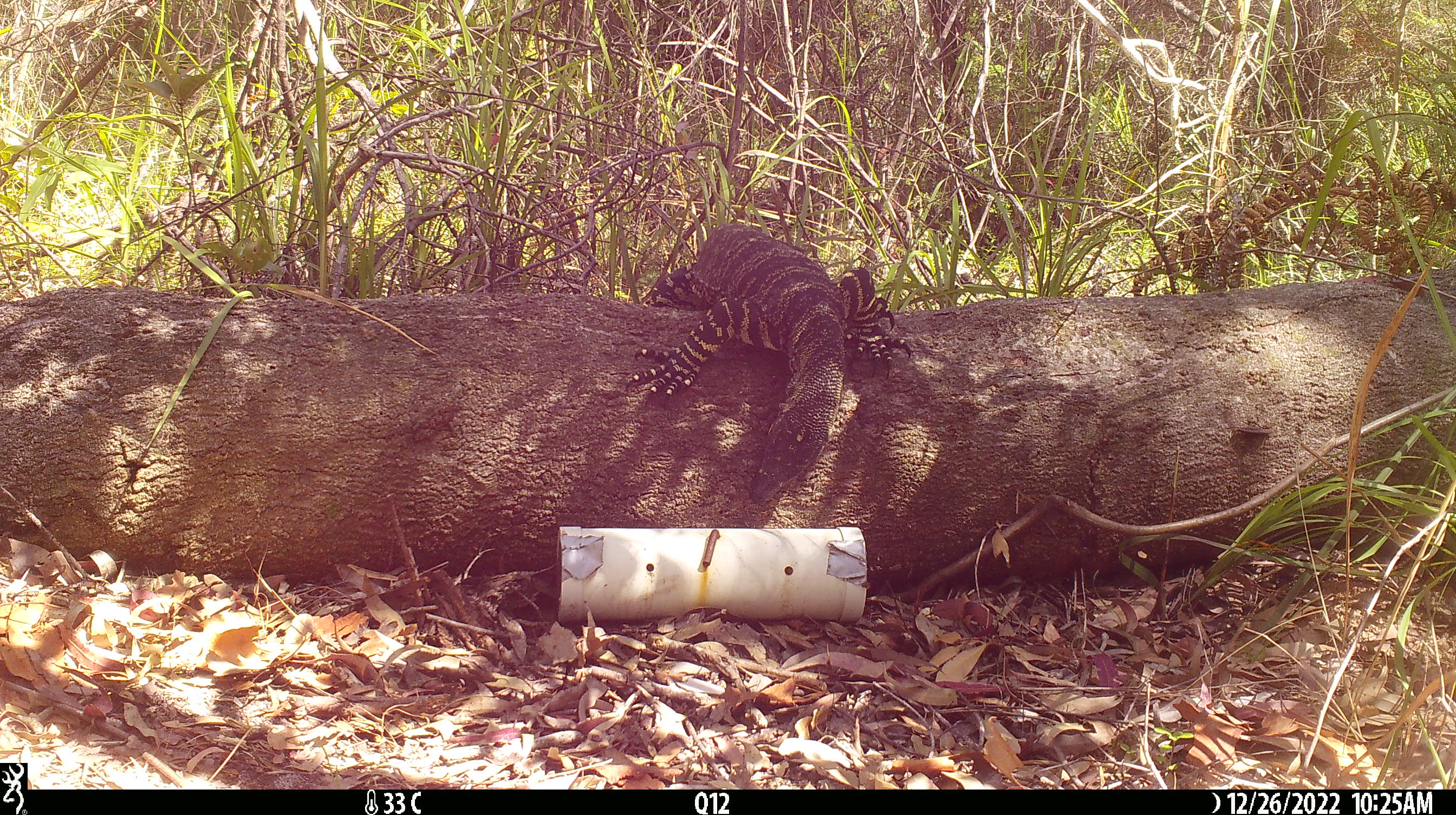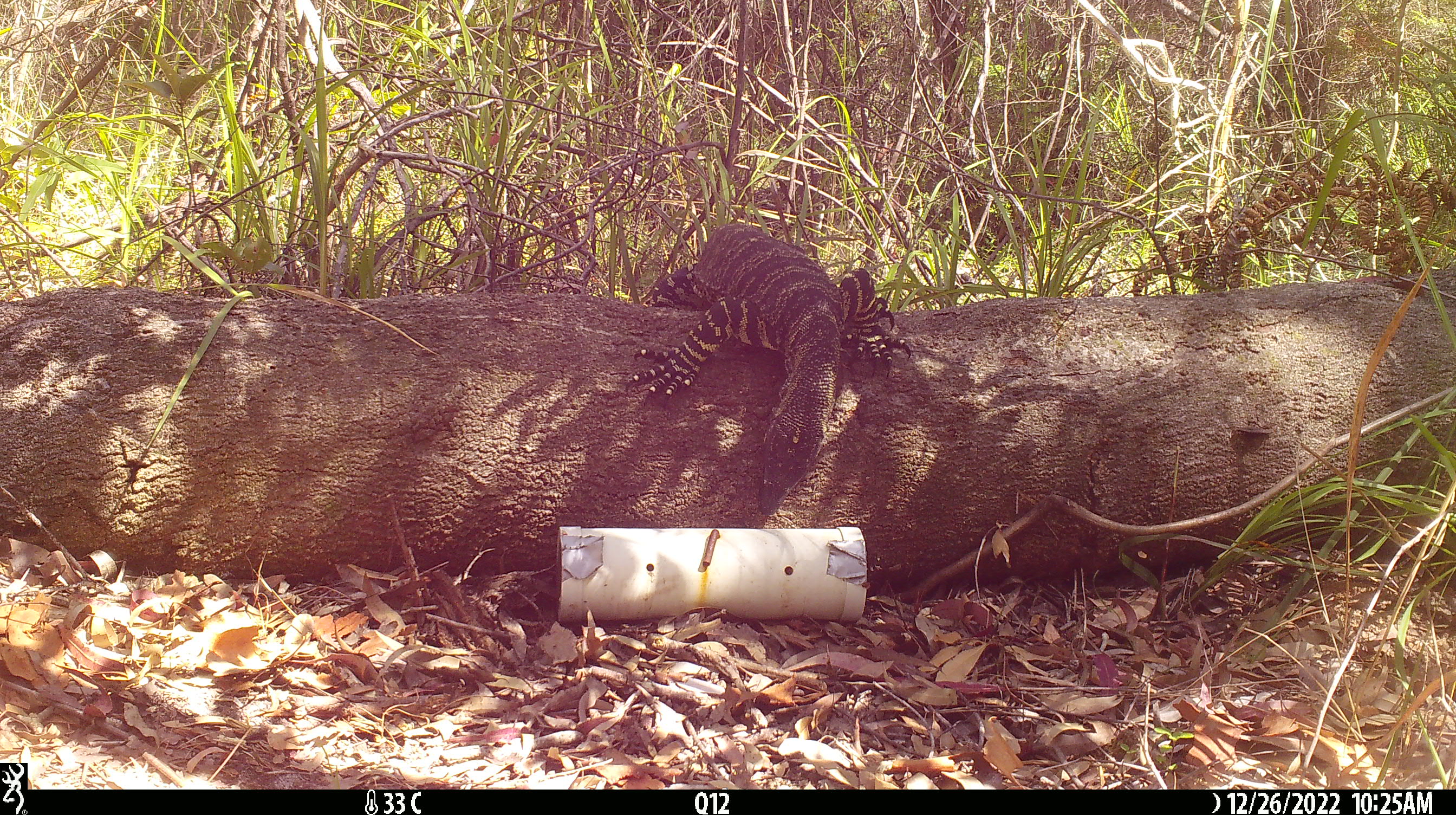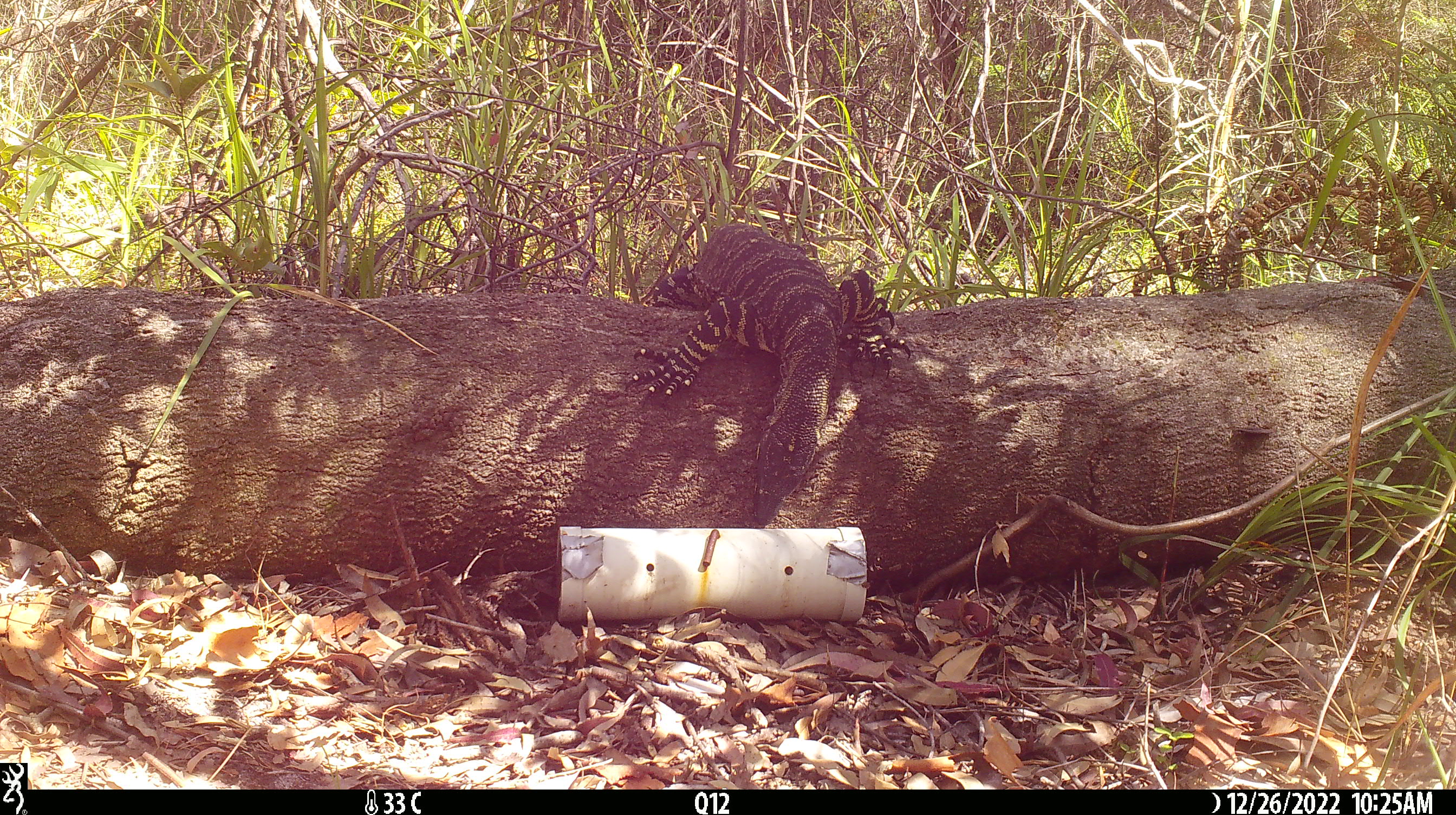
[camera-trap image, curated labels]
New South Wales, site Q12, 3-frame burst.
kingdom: Animalia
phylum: Chordata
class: Reptilia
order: Squamata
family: Varanidae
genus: Varanus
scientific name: Varanus varius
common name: lace monitor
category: goanna